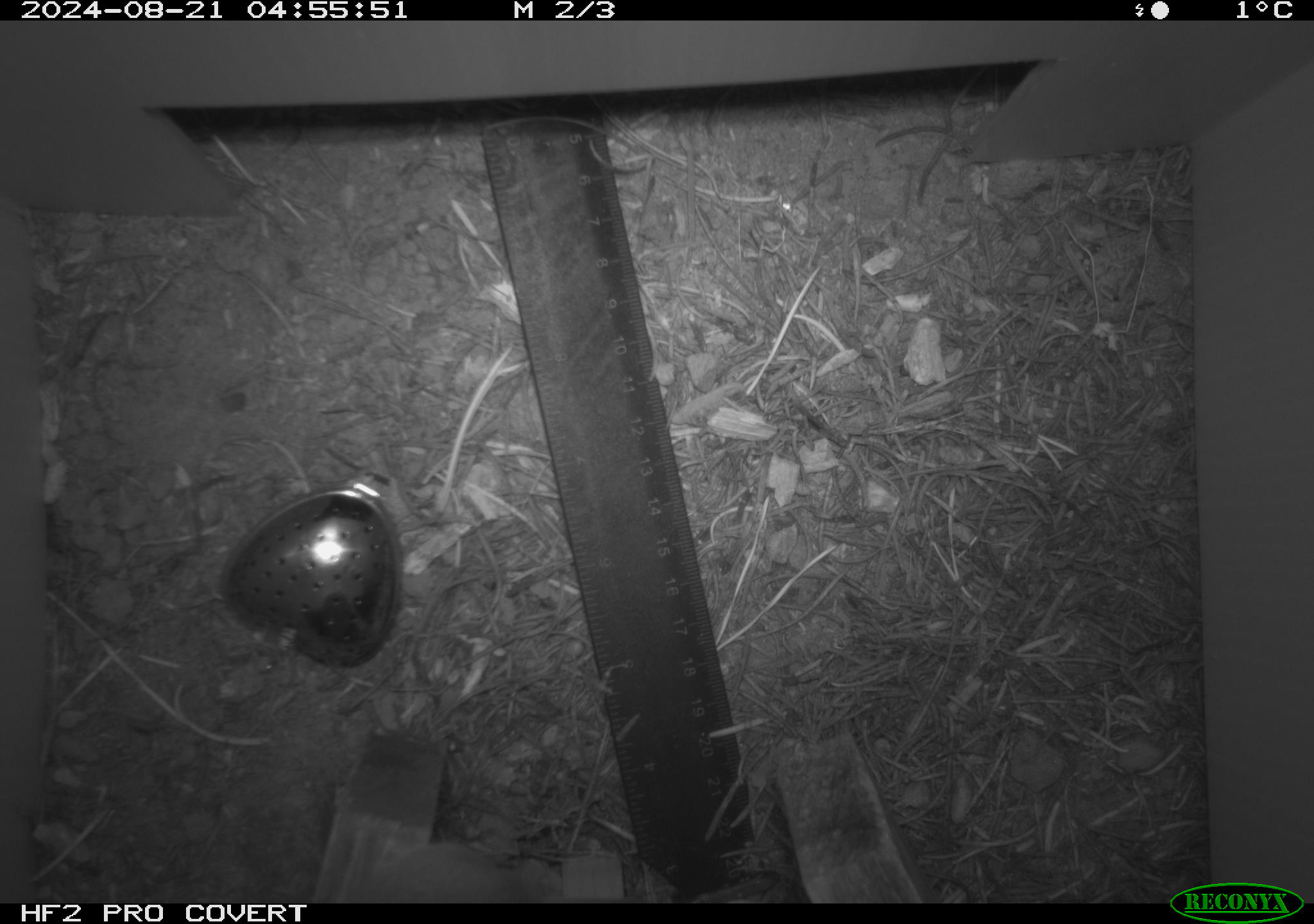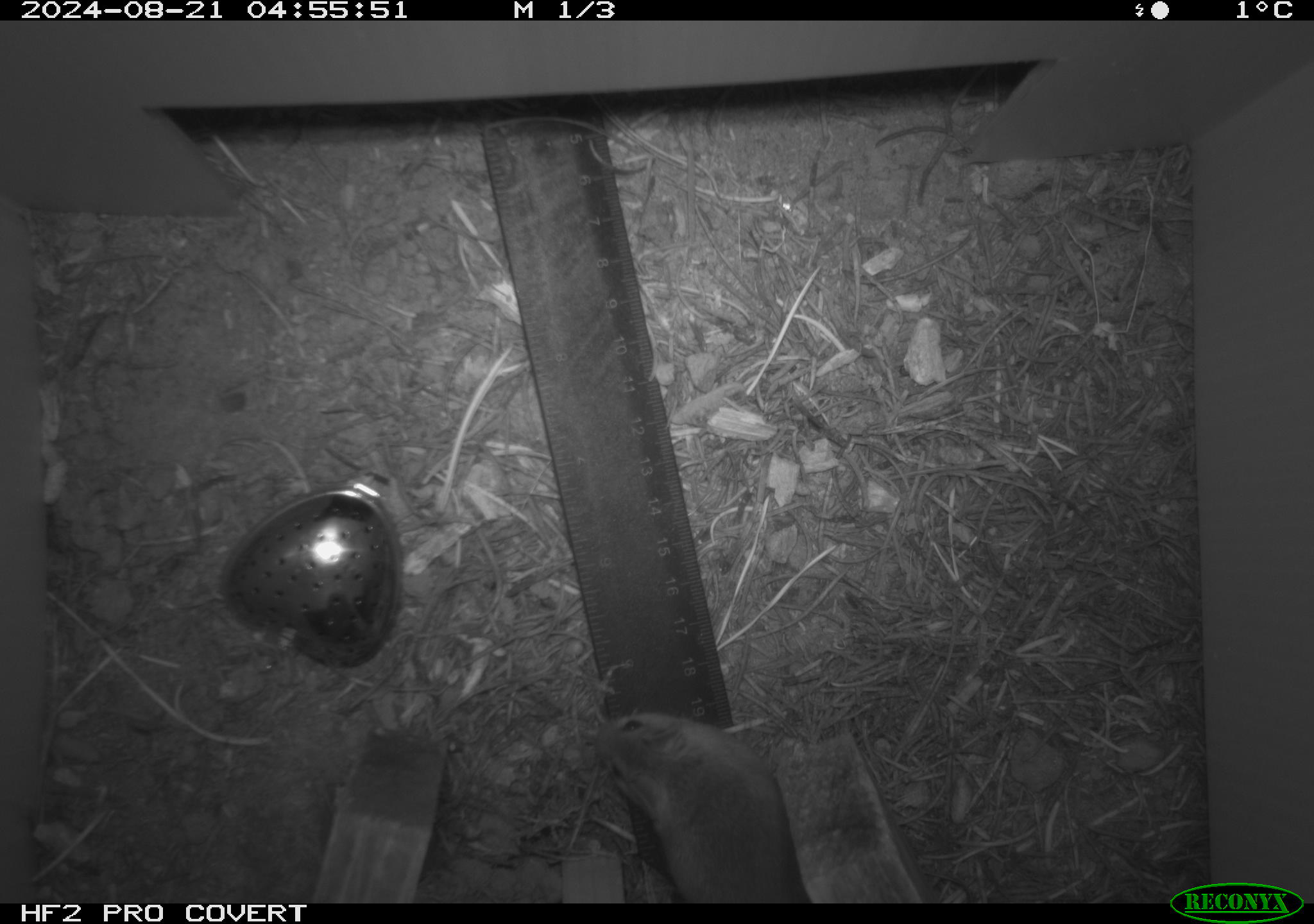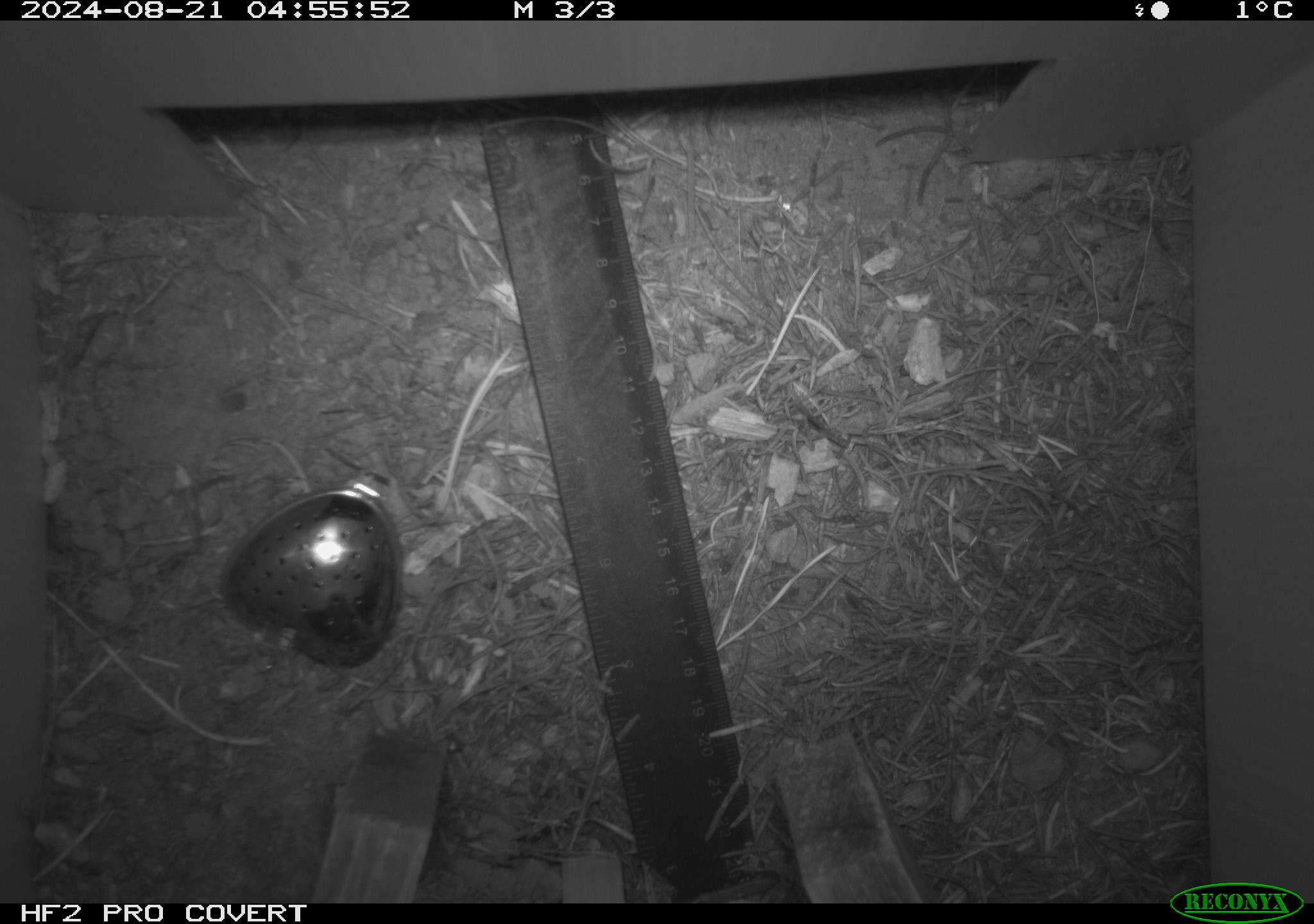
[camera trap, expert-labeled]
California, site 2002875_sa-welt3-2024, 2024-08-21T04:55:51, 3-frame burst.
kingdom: Animalia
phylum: Chordata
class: Mammalia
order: Rodentia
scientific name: Rodentia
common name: mouse species